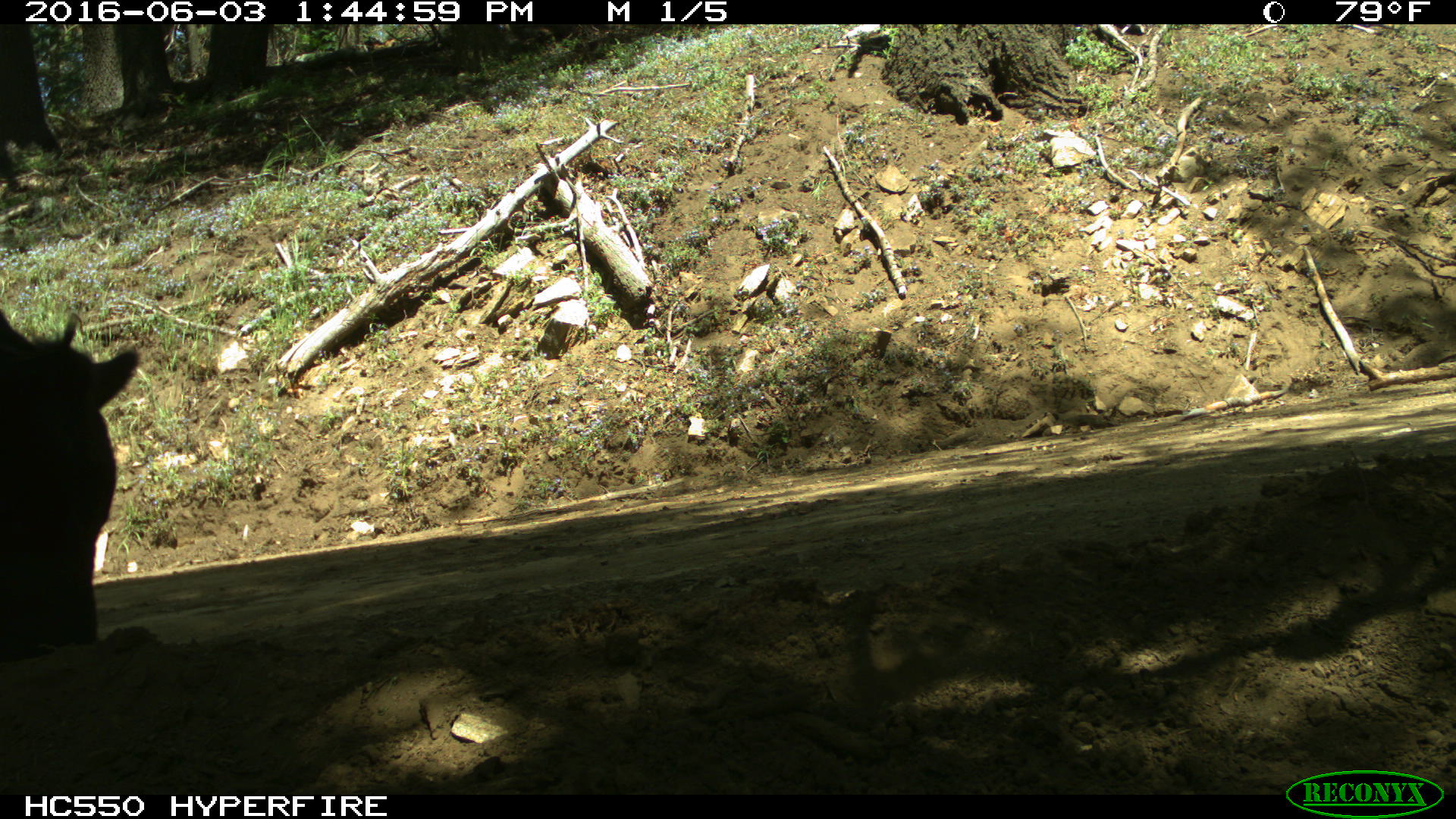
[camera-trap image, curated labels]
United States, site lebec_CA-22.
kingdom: Animalia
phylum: Chordata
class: Mammalia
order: Artiodactyla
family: Bovidae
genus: Bos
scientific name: Bos taurus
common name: domestic cow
Bos taurus (domestic cow).